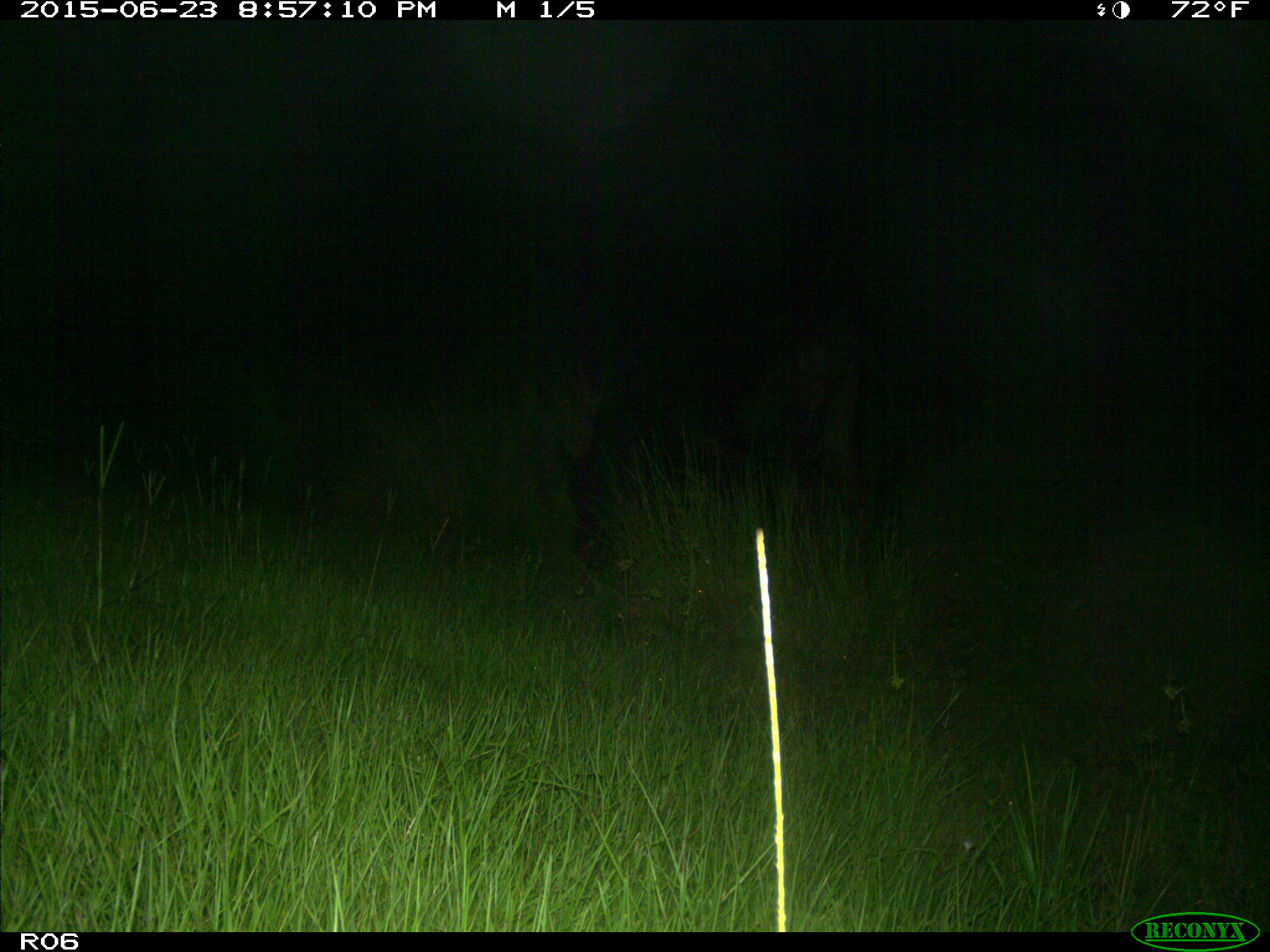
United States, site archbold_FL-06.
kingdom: Animalia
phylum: Chordata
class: Mammalia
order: Artiodactyla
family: Bovidae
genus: Bos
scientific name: Bos taurus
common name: domestic cow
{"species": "Bos taurus (domestic cow)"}